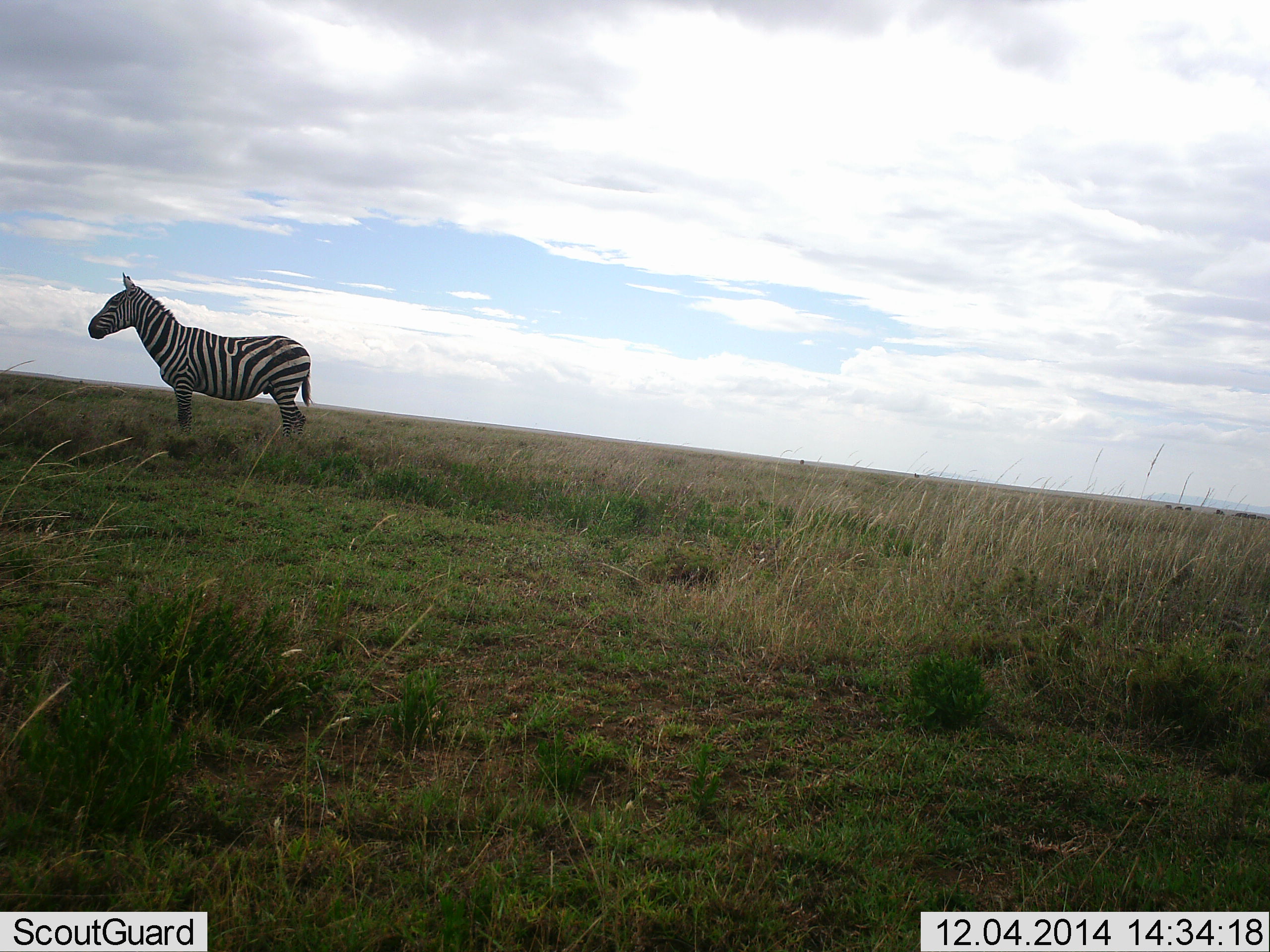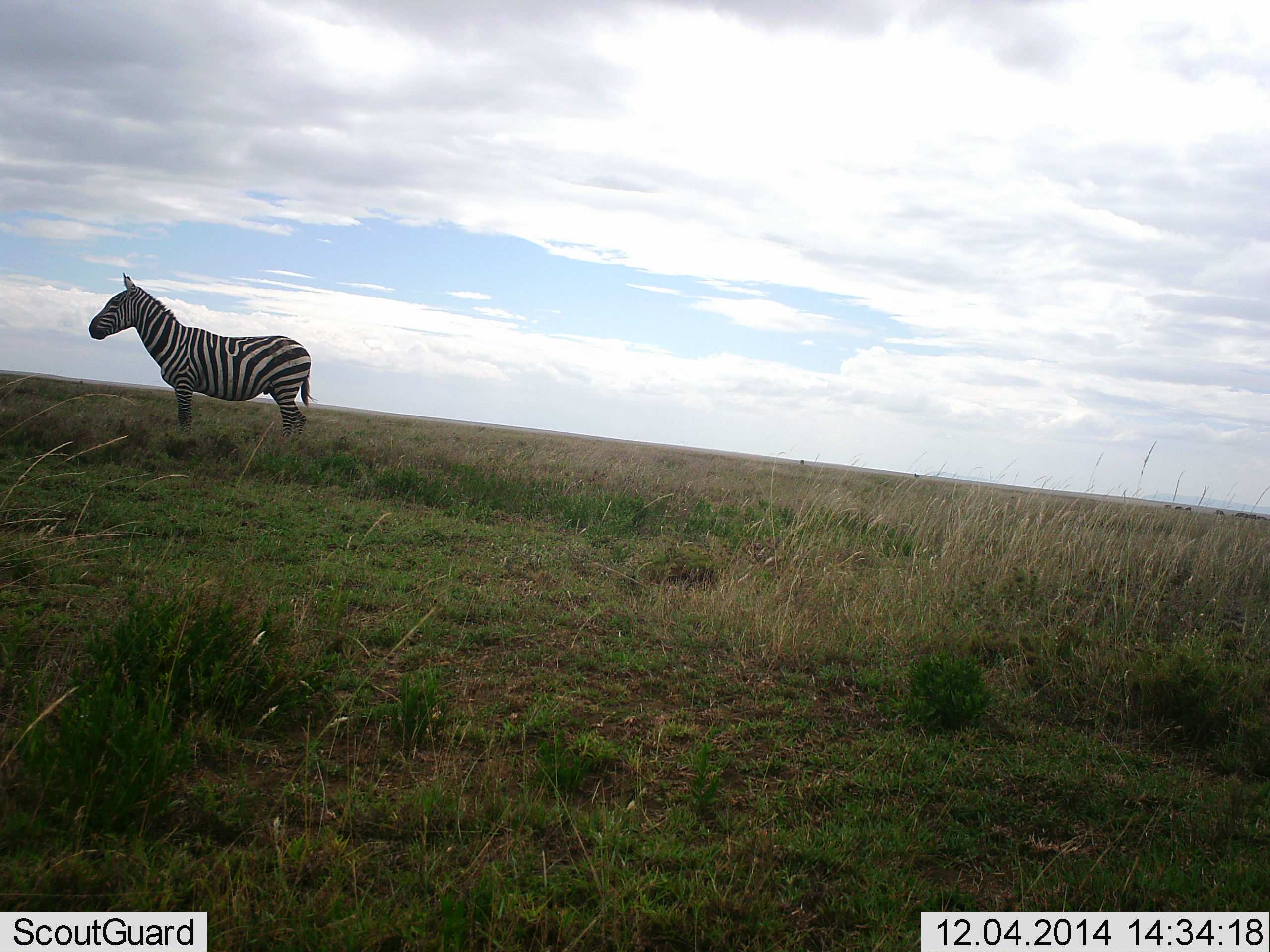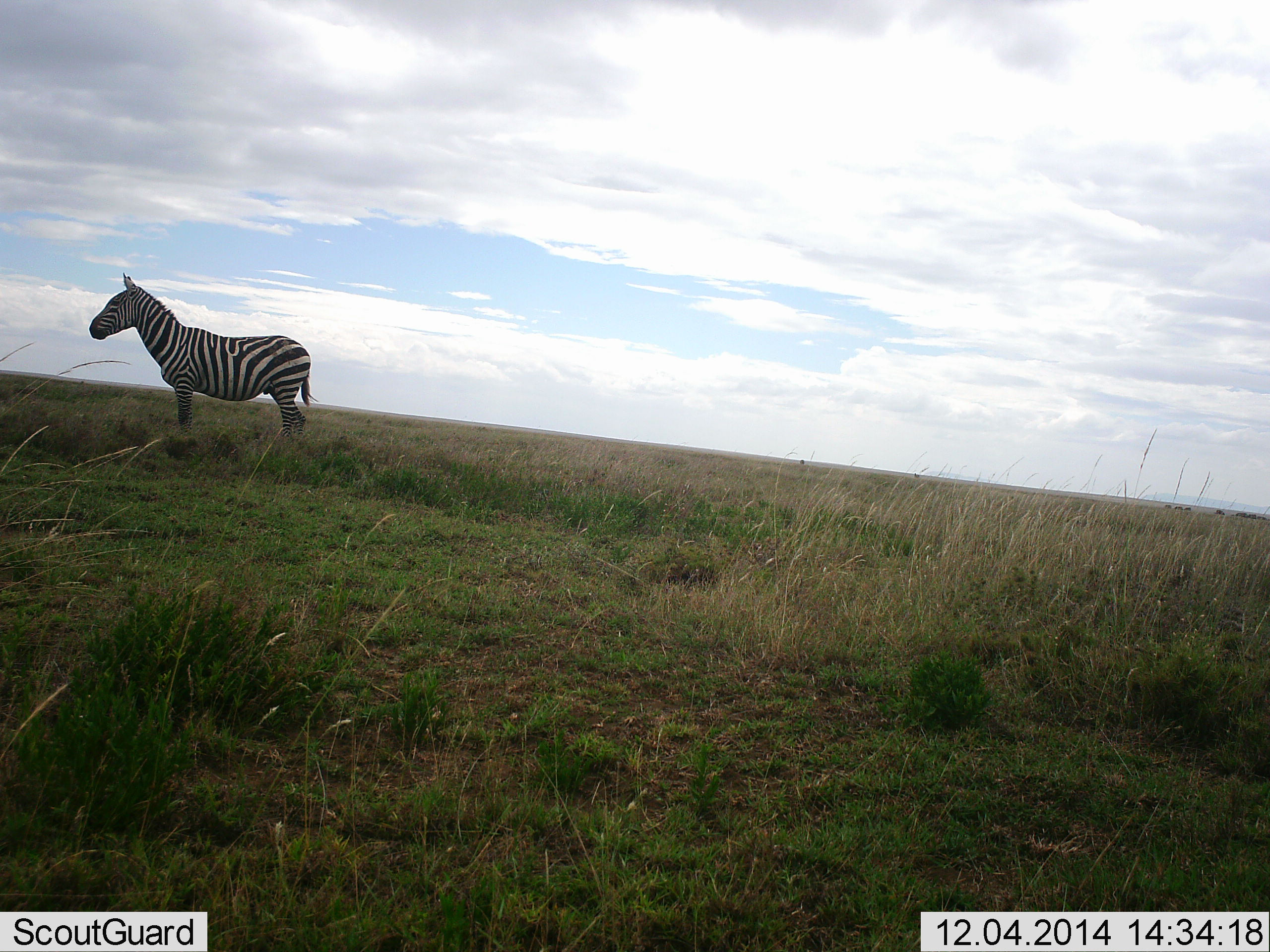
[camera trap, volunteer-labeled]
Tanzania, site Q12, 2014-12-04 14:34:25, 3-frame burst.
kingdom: Animalia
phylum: Chordata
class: Mammalia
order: Perissodactyla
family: Equidae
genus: Equus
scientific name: Equus quagga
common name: plains zebra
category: zebra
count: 1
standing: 100%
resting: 0%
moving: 0%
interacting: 0%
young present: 0%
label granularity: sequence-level